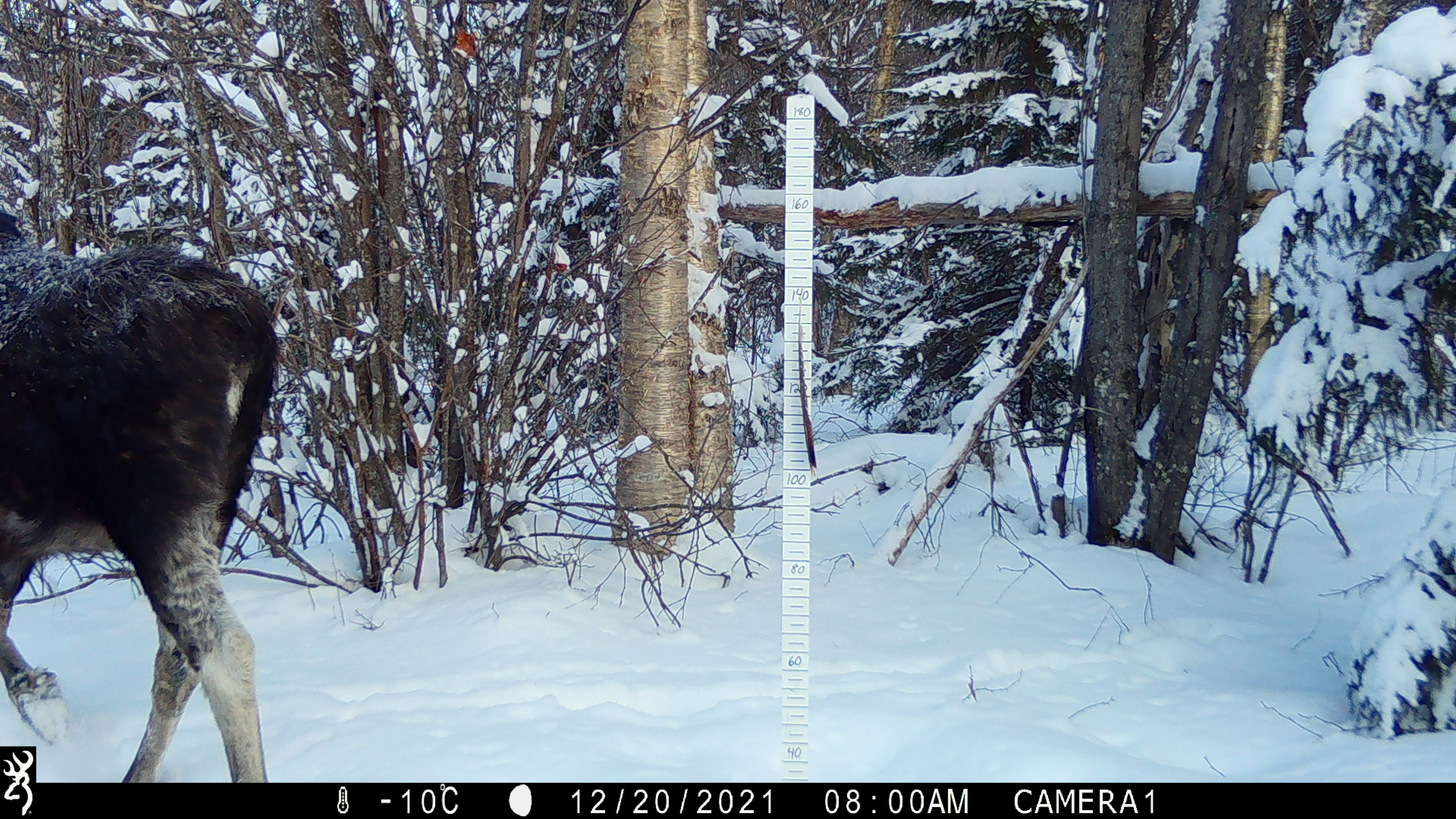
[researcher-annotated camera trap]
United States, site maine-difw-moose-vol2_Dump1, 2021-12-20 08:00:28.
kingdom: Animalia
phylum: Chordata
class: Mammalia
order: Artiodactyla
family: Cervidae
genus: Alces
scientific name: Alces alces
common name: moose